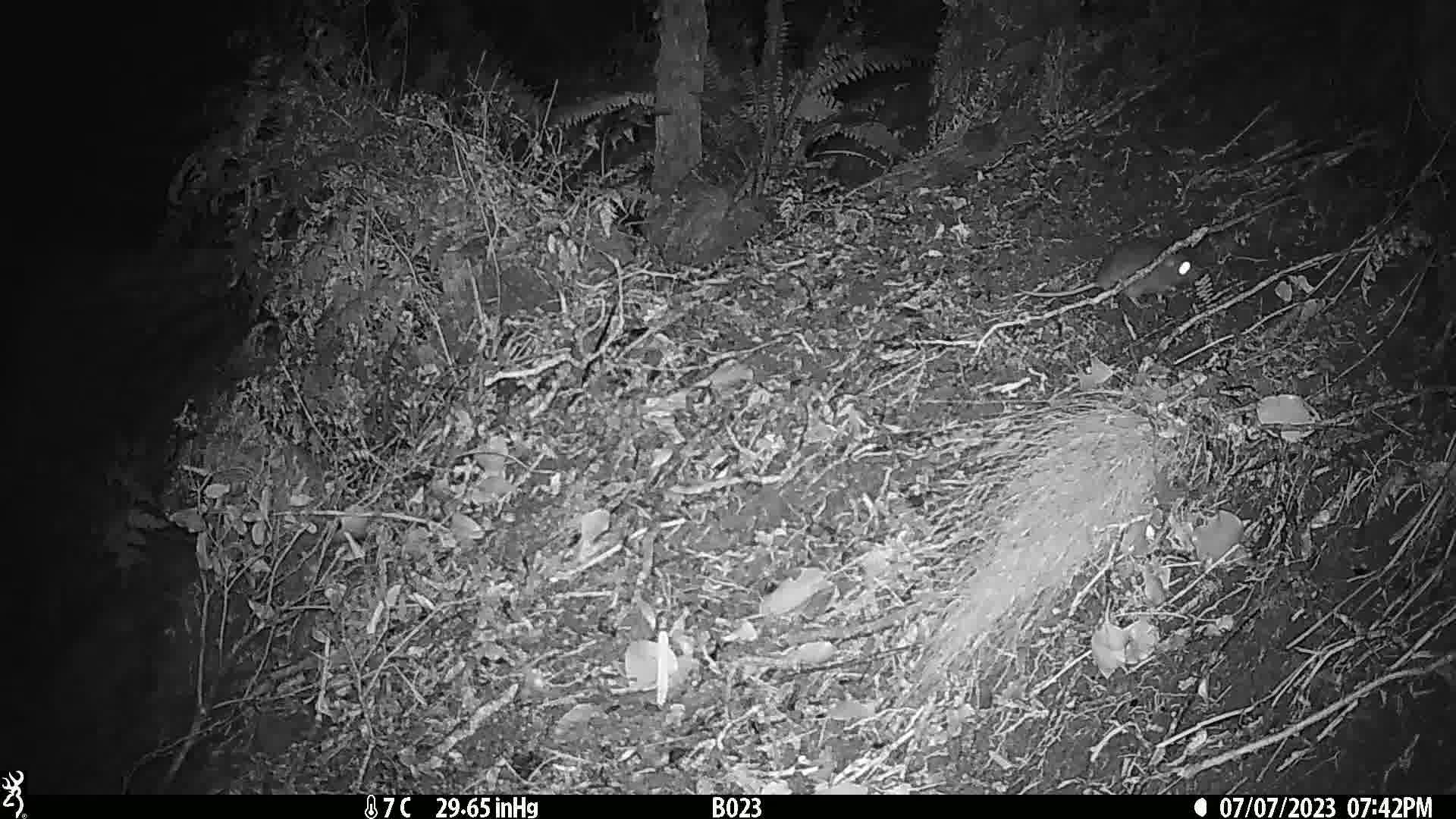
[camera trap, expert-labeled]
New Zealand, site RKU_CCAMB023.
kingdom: Animalia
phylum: Chordata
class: Mammalia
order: Rodentia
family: Muridae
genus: Rattus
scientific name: Rattus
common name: rat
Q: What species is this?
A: Rat (Rattus).